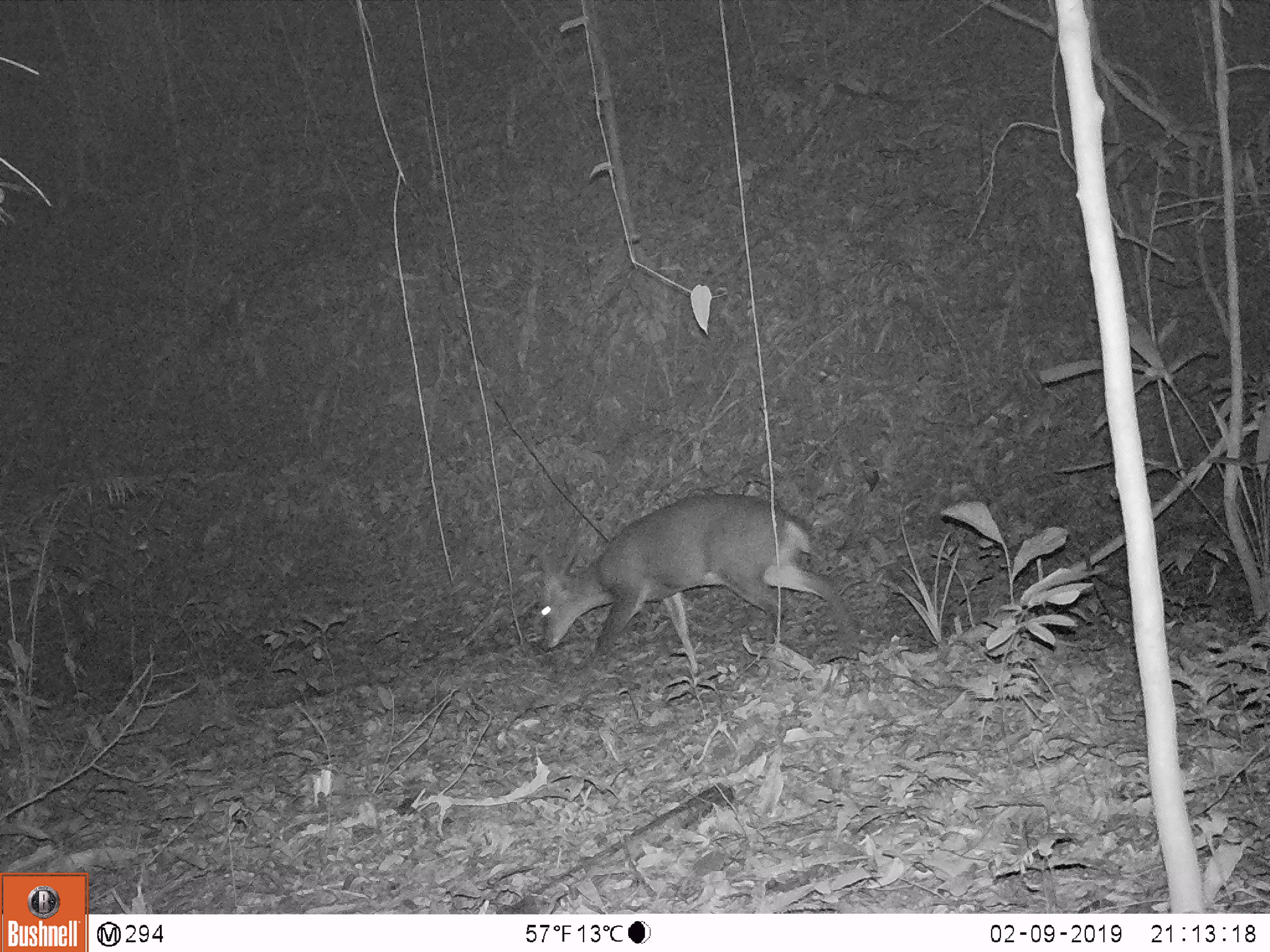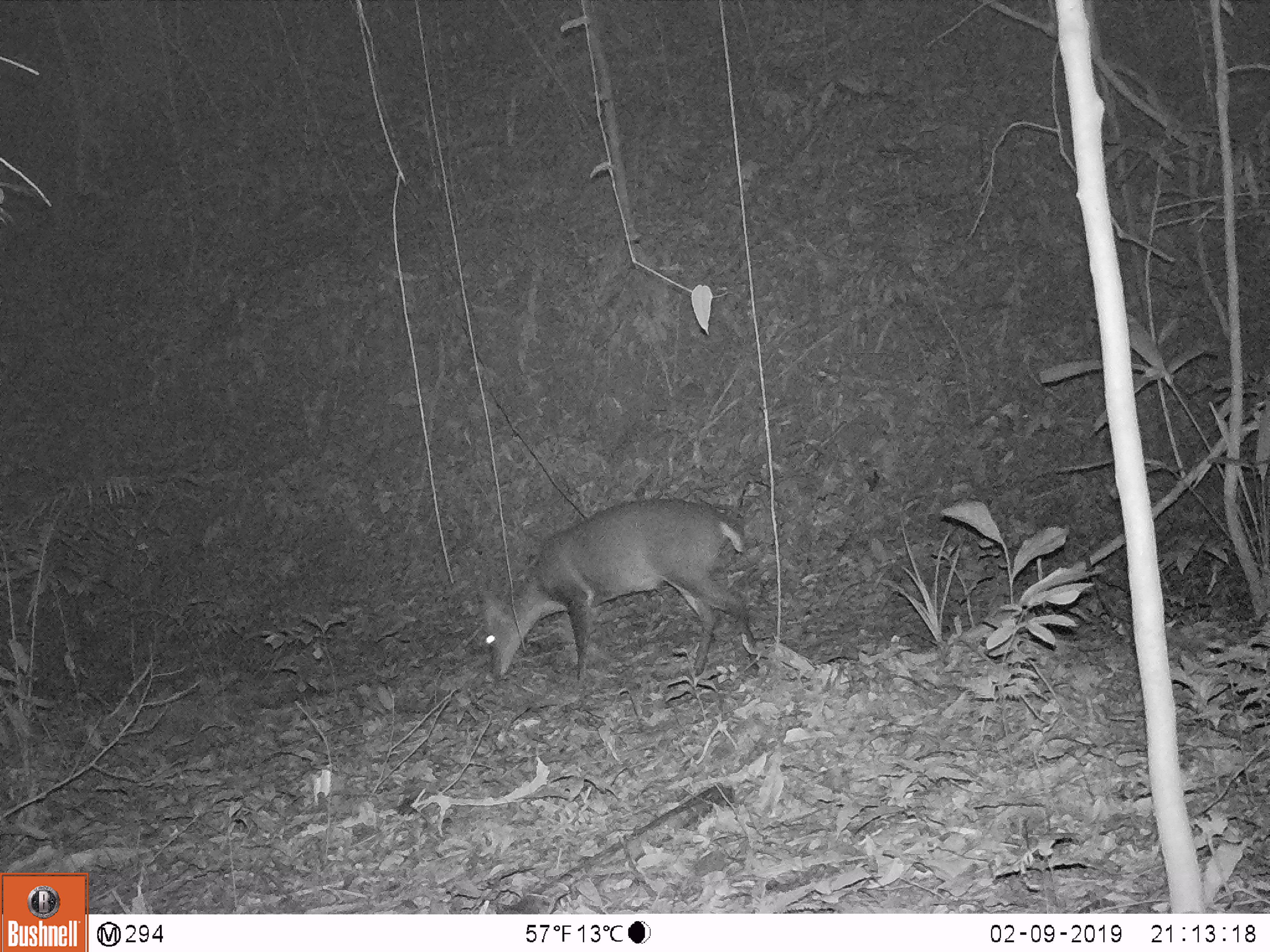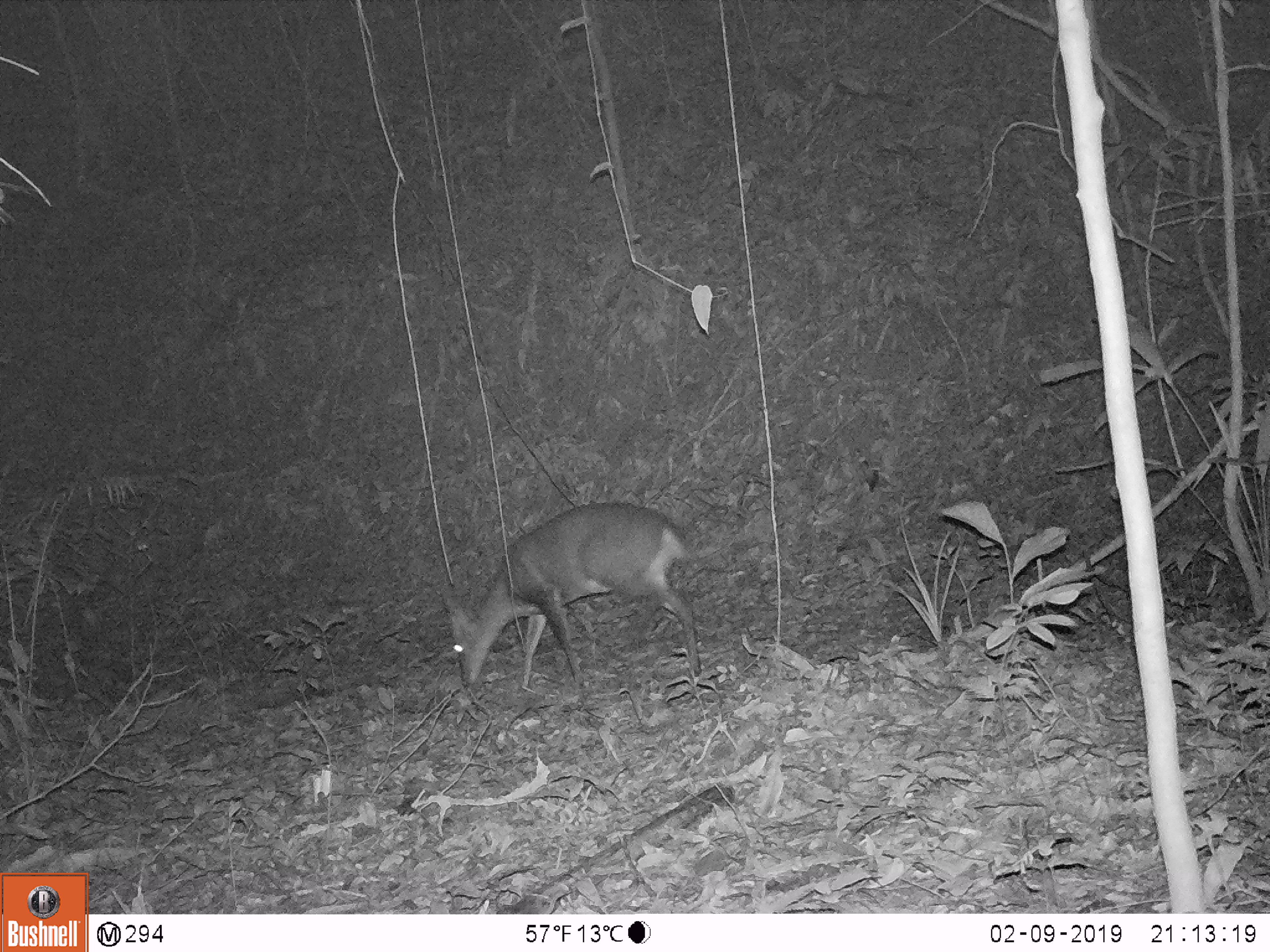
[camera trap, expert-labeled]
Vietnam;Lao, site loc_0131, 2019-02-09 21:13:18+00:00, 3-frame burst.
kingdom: Animalia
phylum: Chordata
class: Mammalia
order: Artiodactyla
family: Cervidae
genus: Muntiacus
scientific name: Muntiacus vuquangensis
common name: large-antlered muntjac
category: large antlered muntjac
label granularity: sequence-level